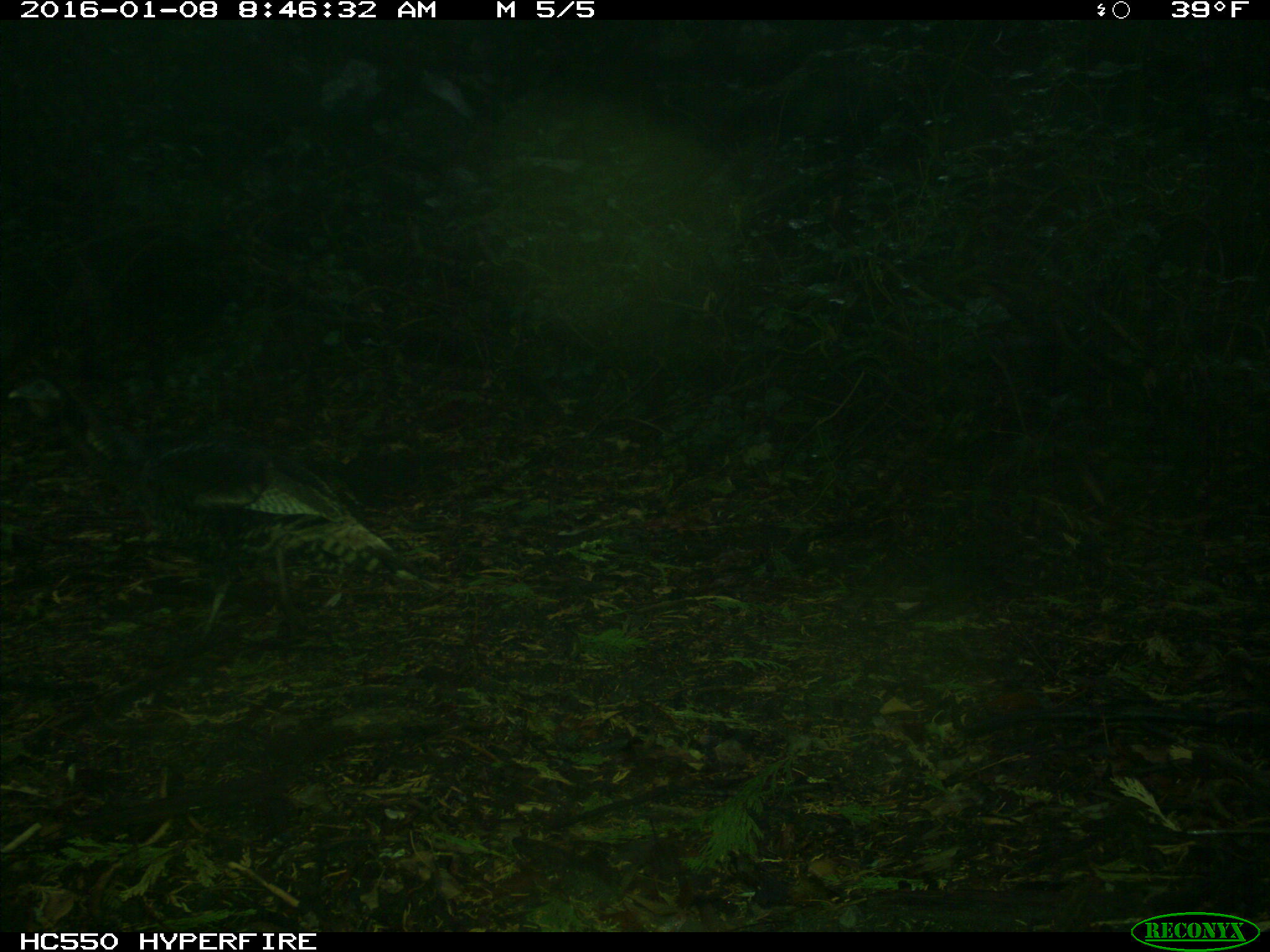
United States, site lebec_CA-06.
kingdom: Animalia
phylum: Chordata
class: Aves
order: Galliformes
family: Phasianidae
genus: Meleagris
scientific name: Meleagris gallopavo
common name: wild turkey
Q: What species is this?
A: Meleagris gallopavo (wild turkey).